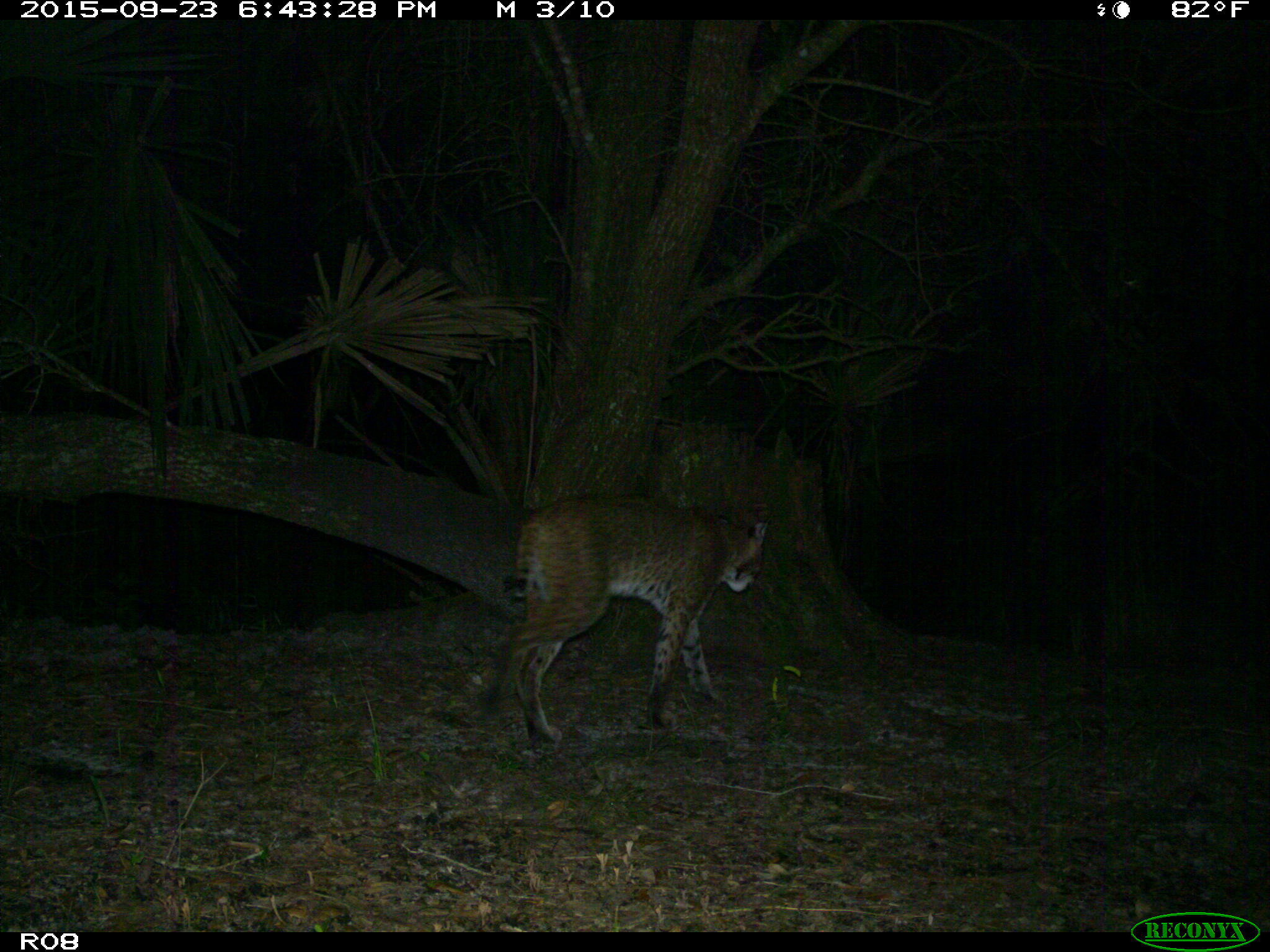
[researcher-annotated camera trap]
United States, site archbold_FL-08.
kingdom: Animalia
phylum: Chordata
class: Mammalia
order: Carnivora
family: Felidae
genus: Lynx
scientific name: Lynx rufus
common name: bobcat